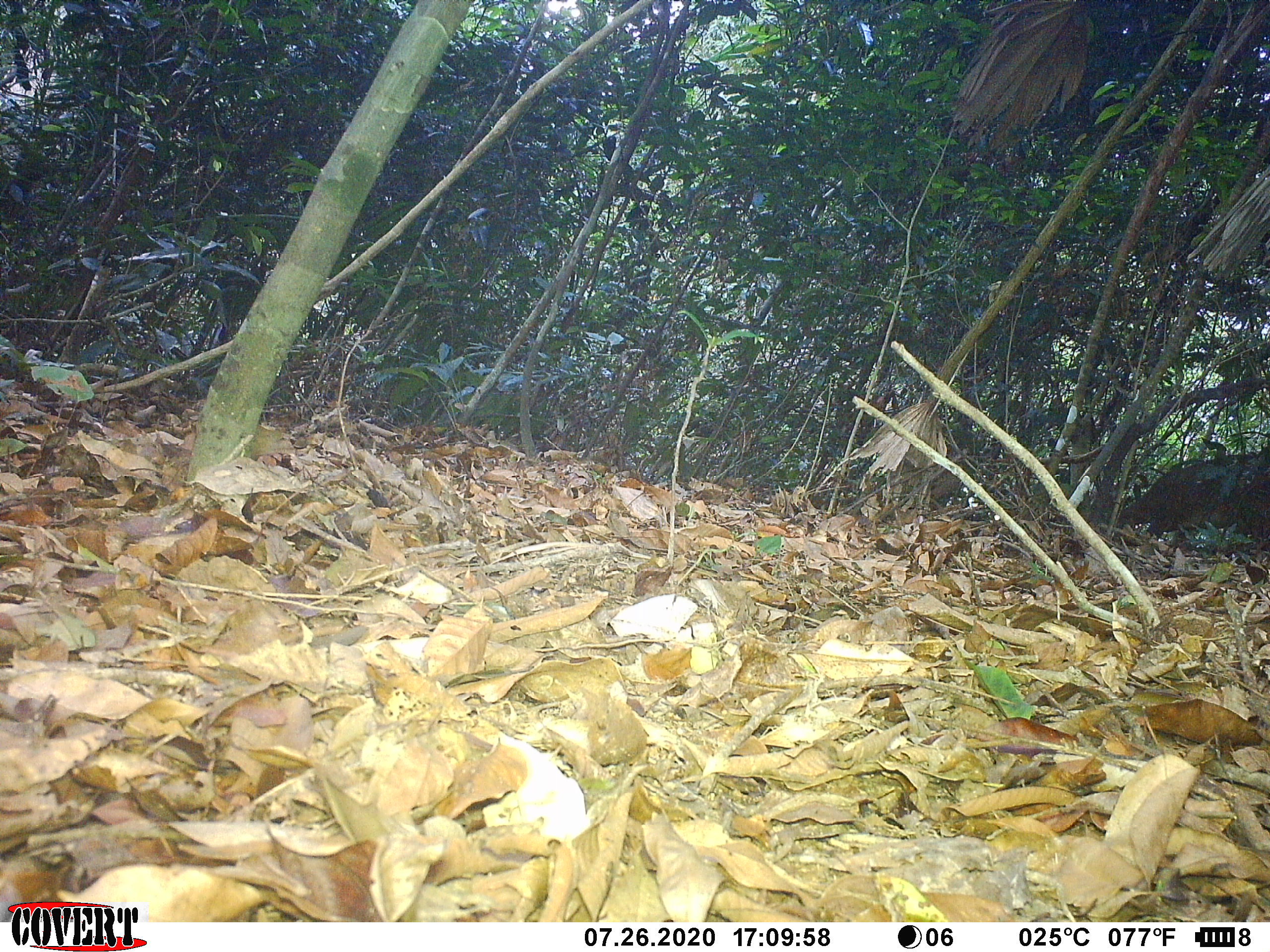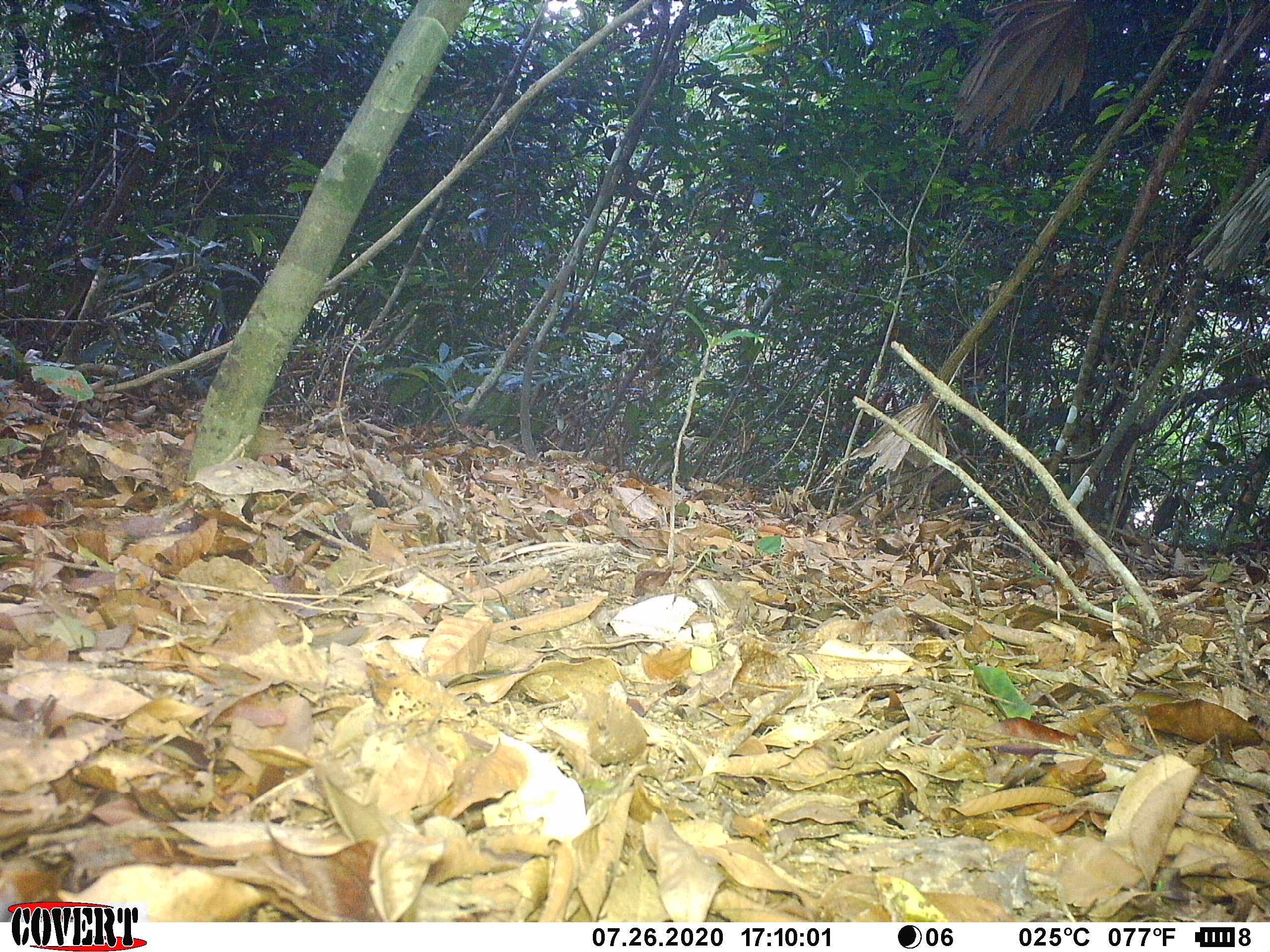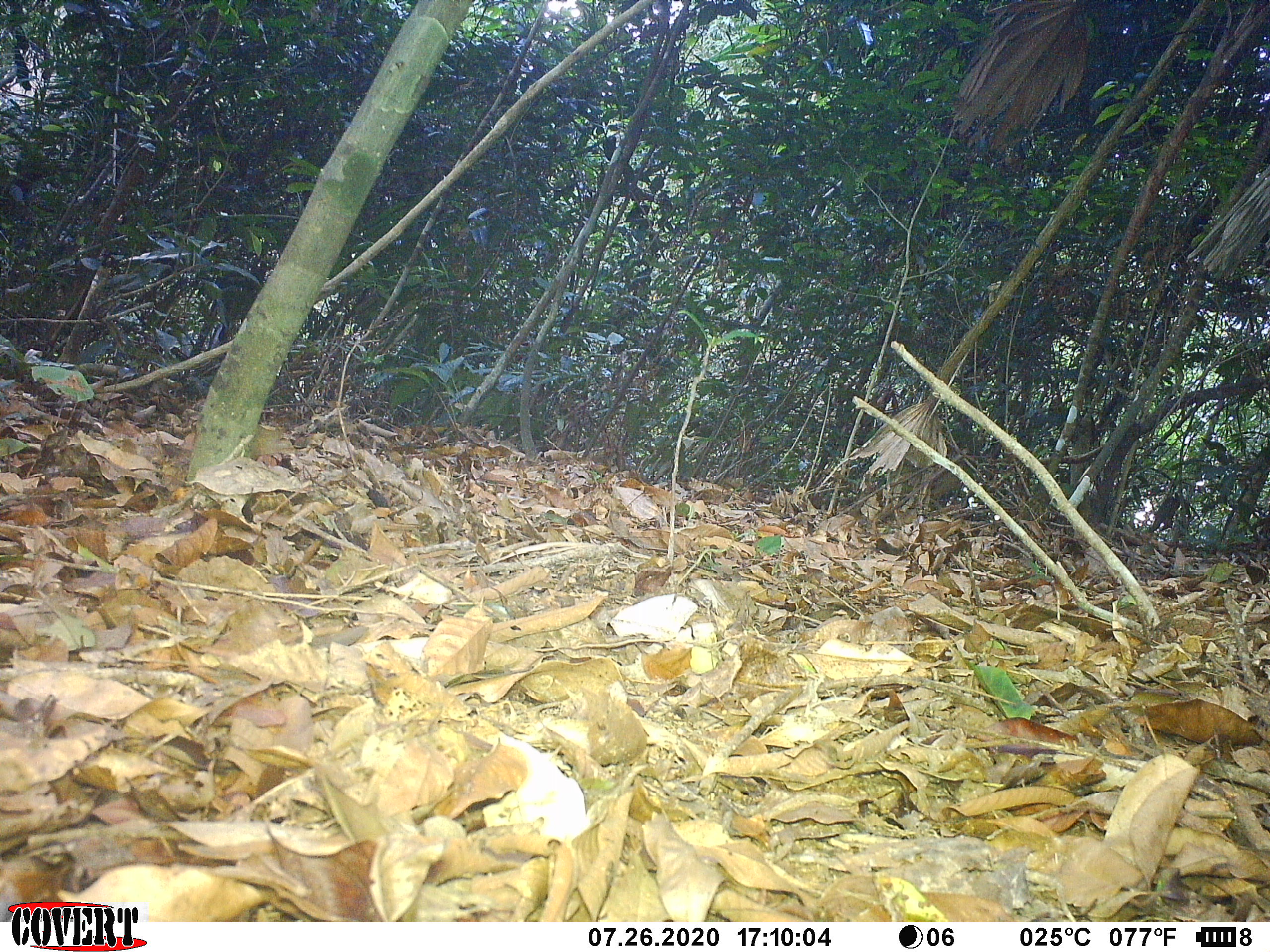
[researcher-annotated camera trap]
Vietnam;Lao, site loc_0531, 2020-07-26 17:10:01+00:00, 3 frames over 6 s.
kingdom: Animalia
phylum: Chordata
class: Mammalia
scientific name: Laurasiatheria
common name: ungulate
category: unidentified ungulates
Unidentified ungulates (ungulate) (Laurasiatheria). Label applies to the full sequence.